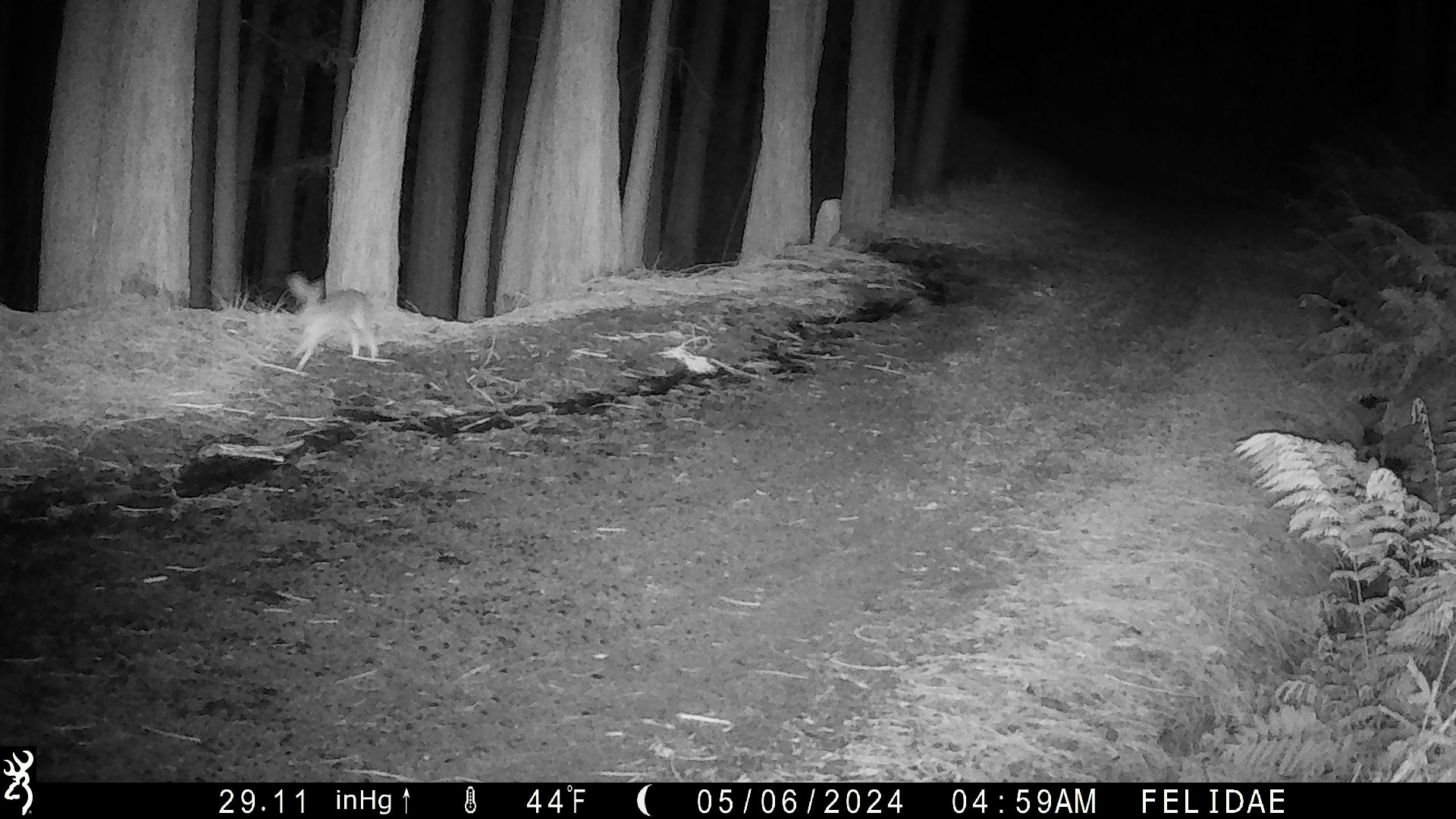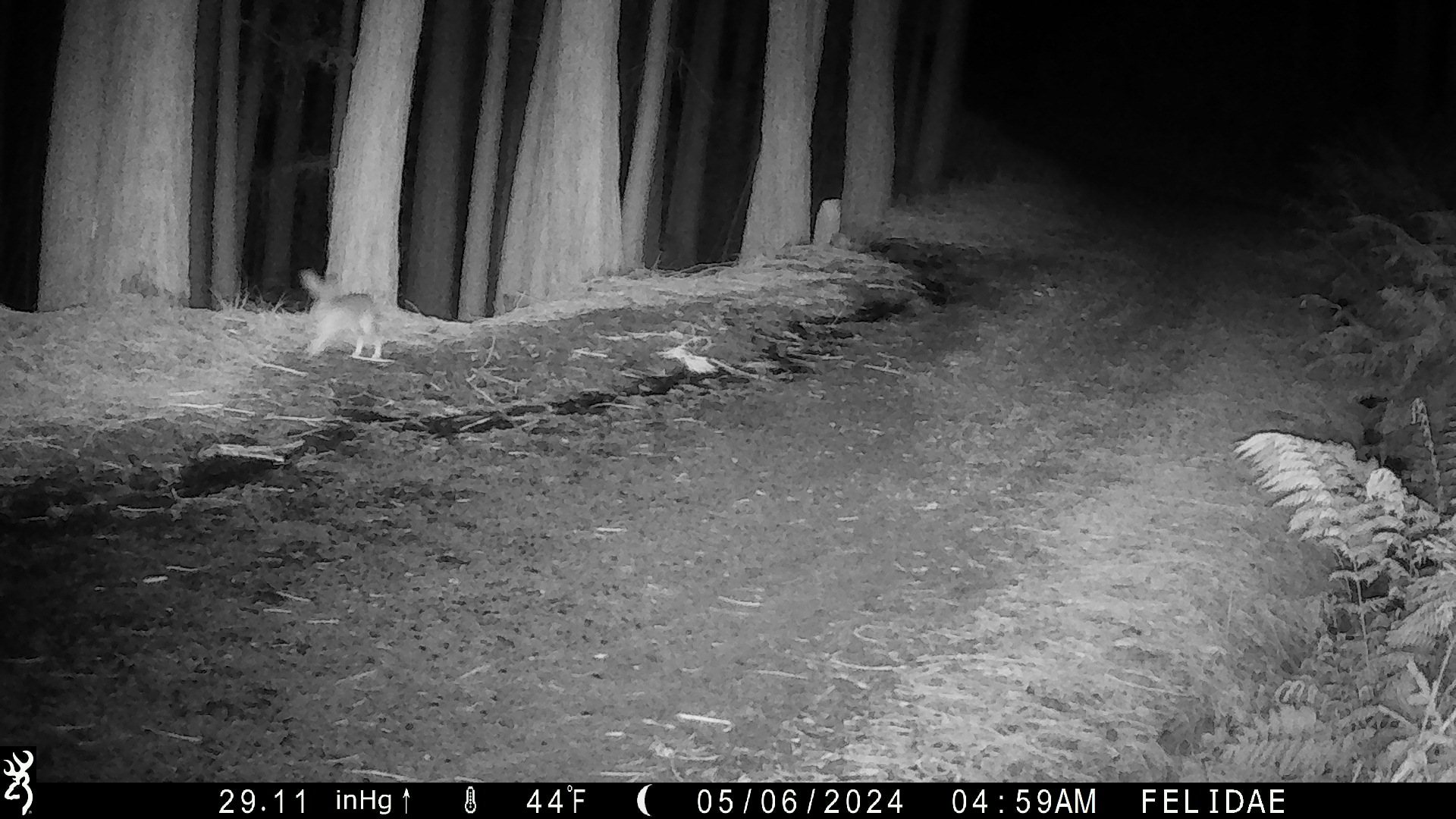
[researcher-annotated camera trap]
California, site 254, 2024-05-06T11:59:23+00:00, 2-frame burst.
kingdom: Animalia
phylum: Chordata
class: Mammalia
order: Lagomorpha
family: Leporidae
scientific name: Leporidae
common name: rabbit